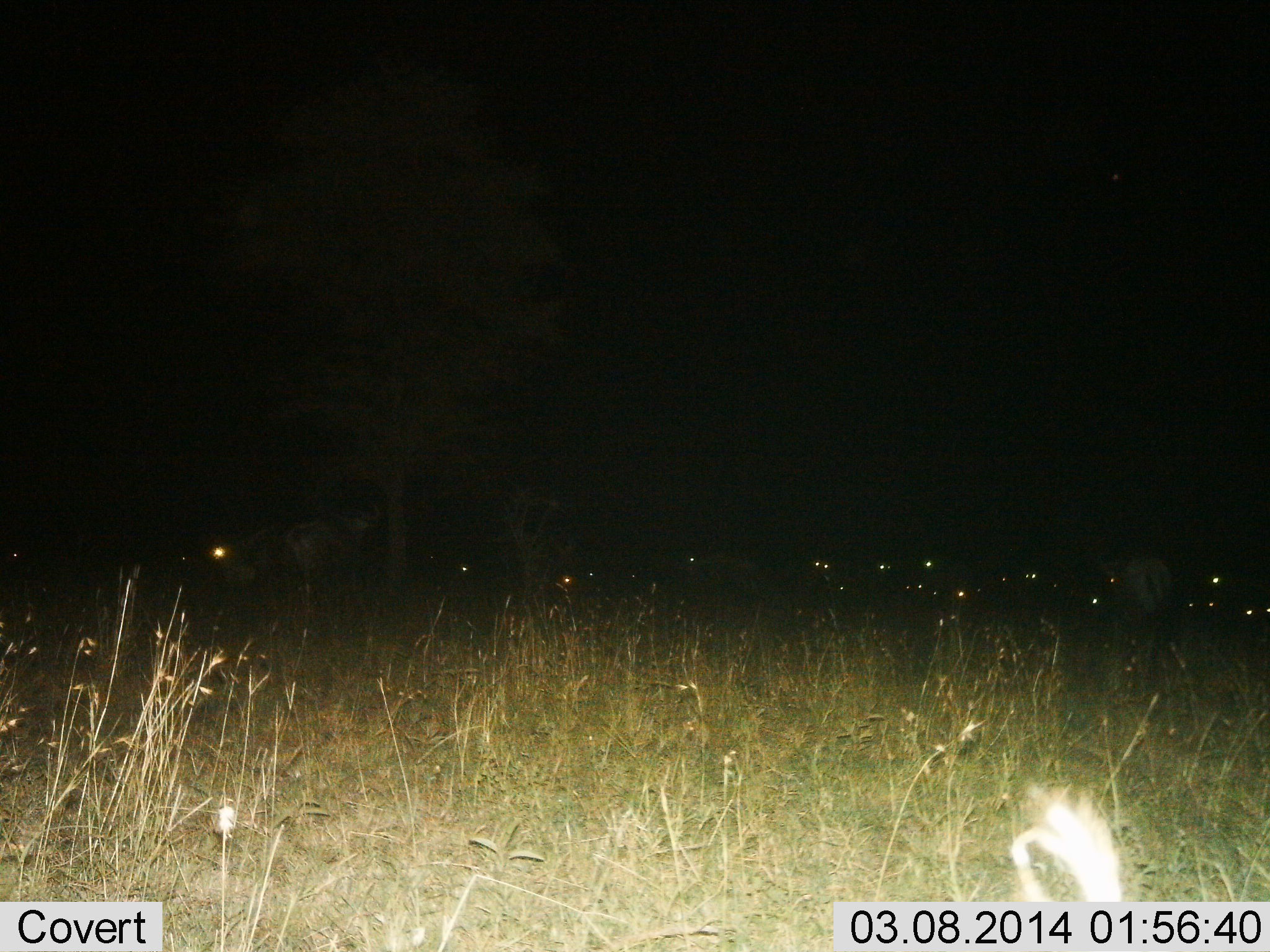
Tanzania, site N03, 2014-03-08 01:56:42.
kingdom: Animalia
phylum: Chordata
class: Mammalia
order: Artiodactyla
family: Bovidae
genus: Connochaetes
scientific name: Connochaetes taurinus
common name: blue wildebeest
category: wildebeest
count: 11-50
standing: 60%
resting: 30%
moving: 30%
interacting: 10%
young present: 0%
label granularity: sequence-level